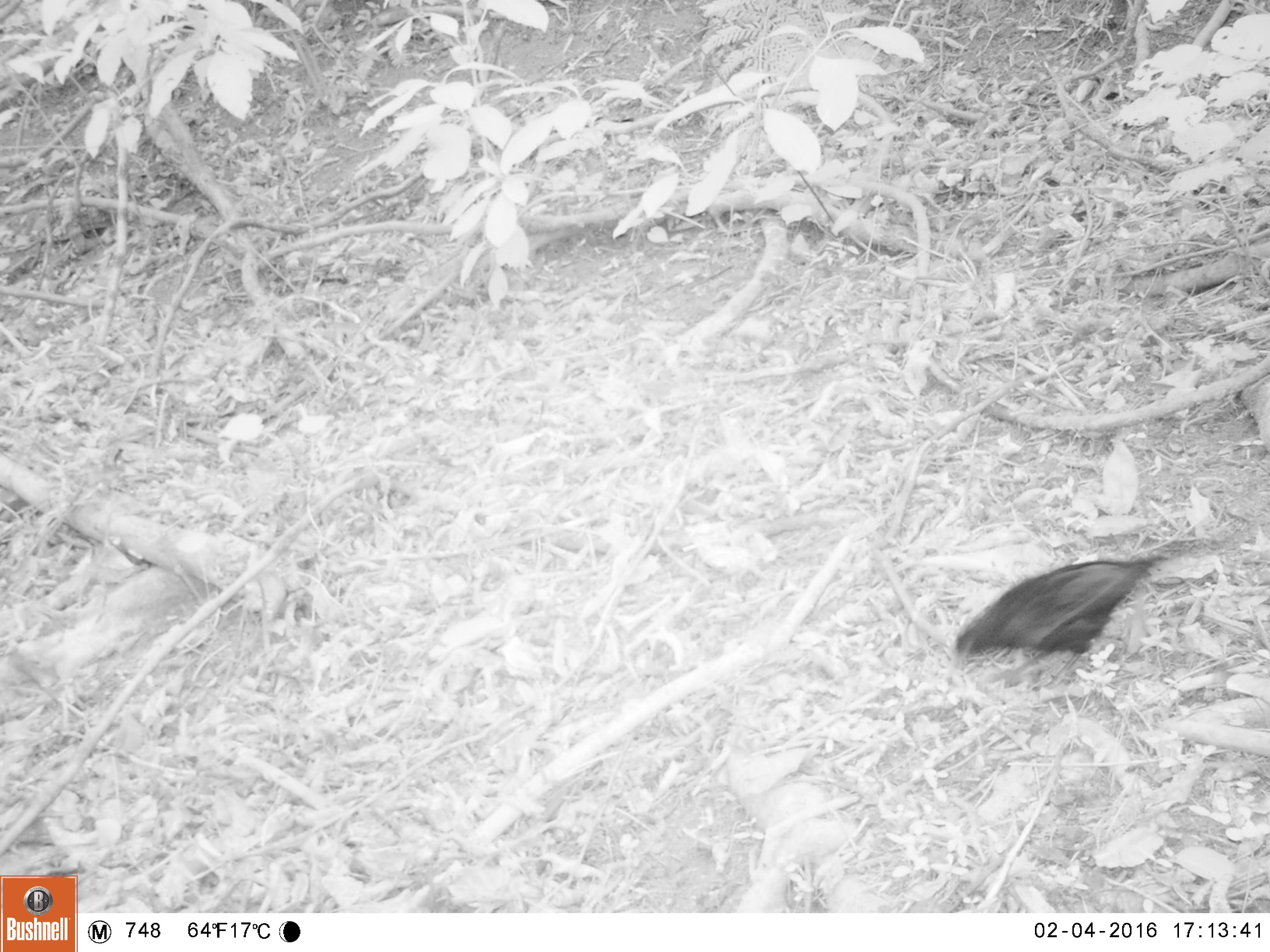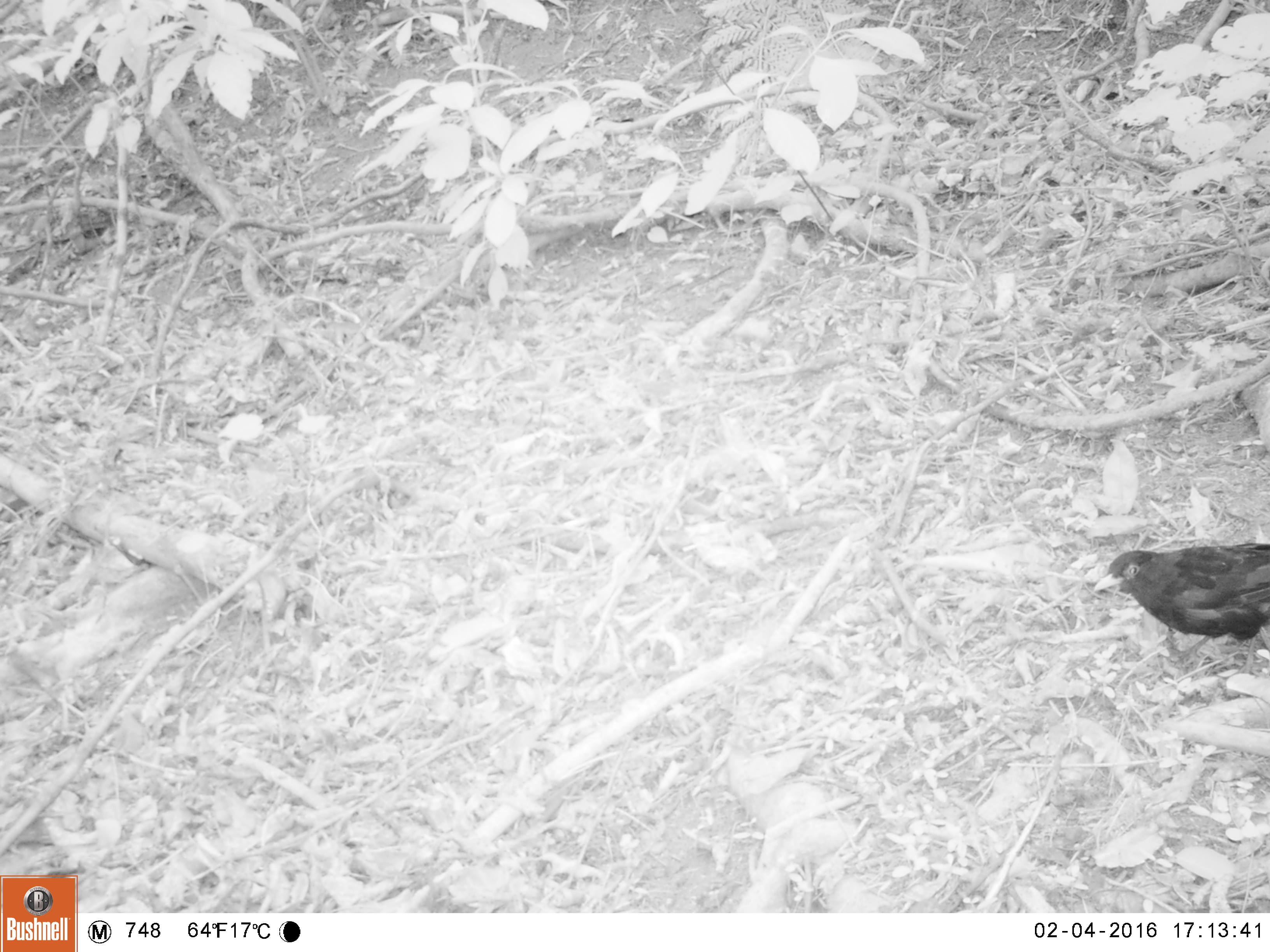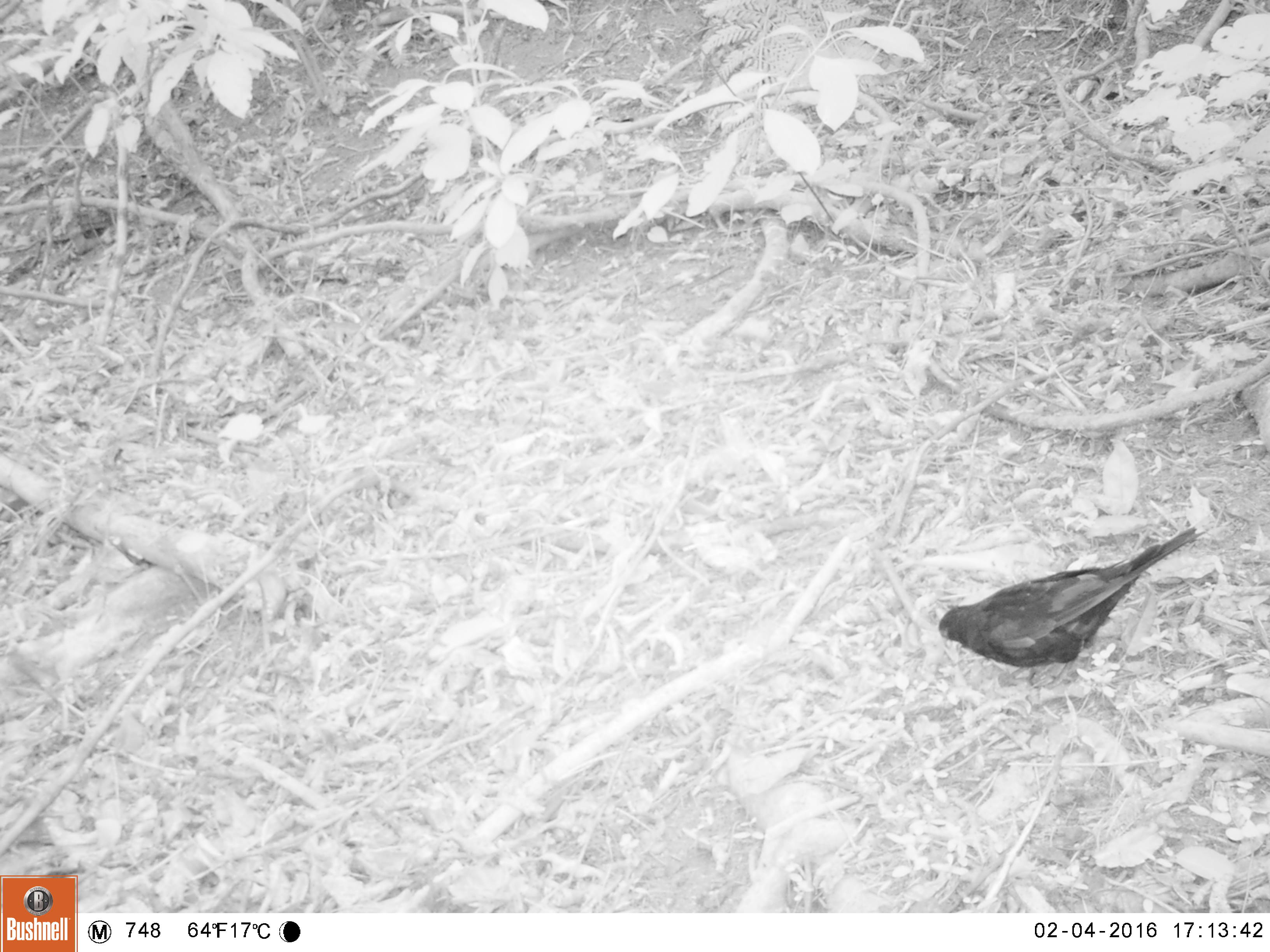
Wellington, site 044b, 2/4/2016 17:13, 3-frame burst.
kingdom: Animalia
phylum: Chordata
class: Aves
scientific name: Aves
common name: bird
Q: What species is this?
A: Bird (Aves).